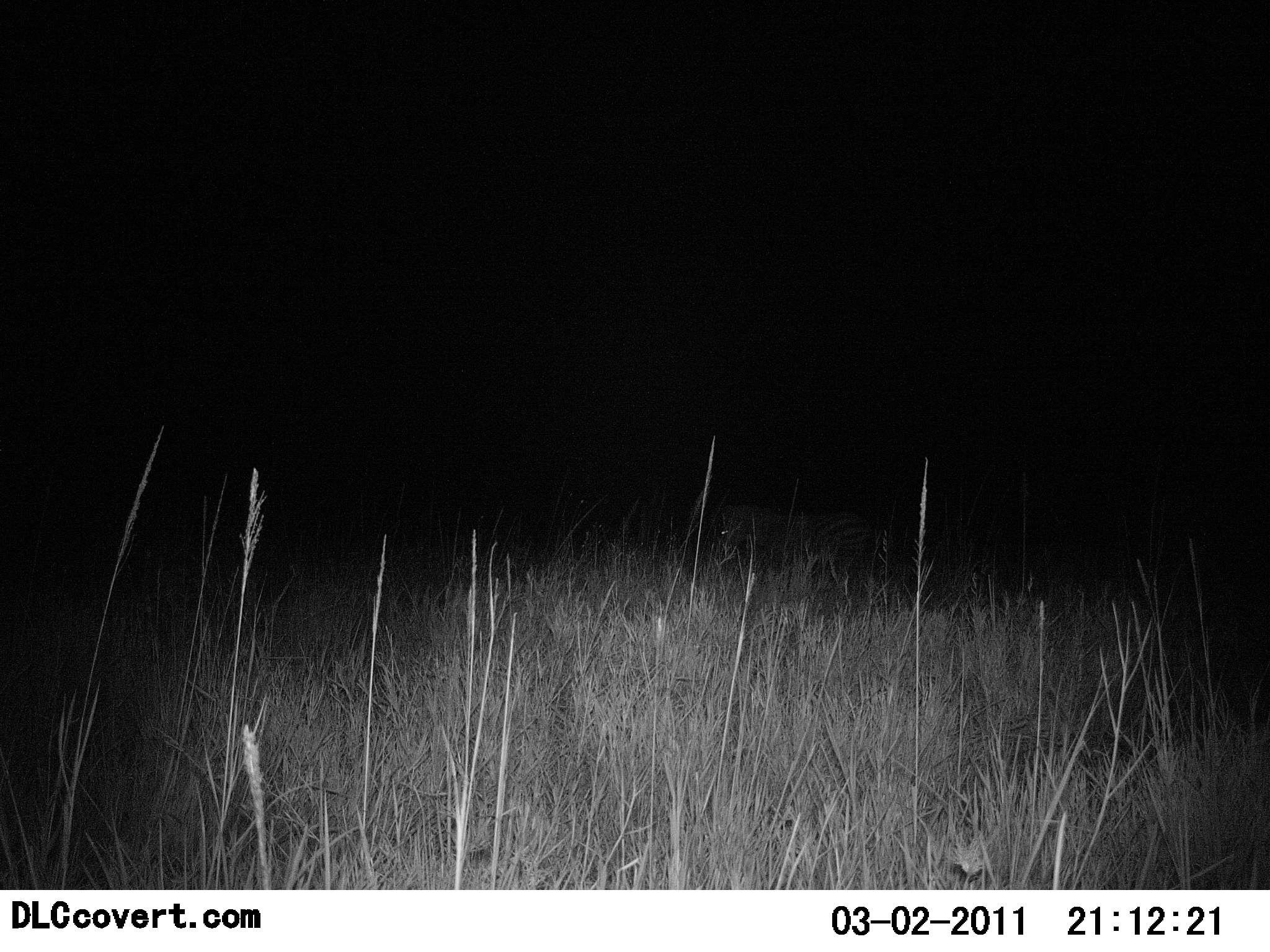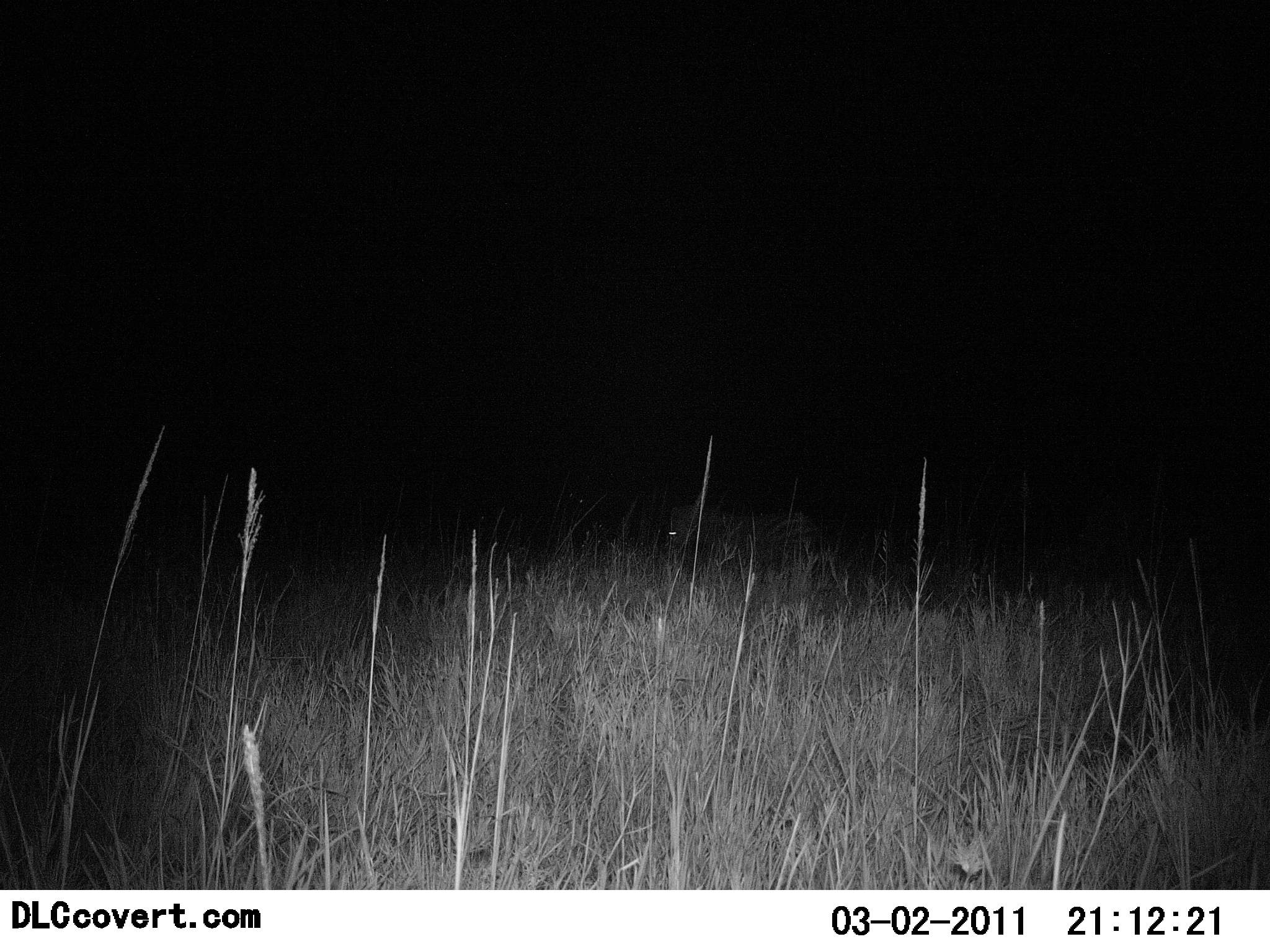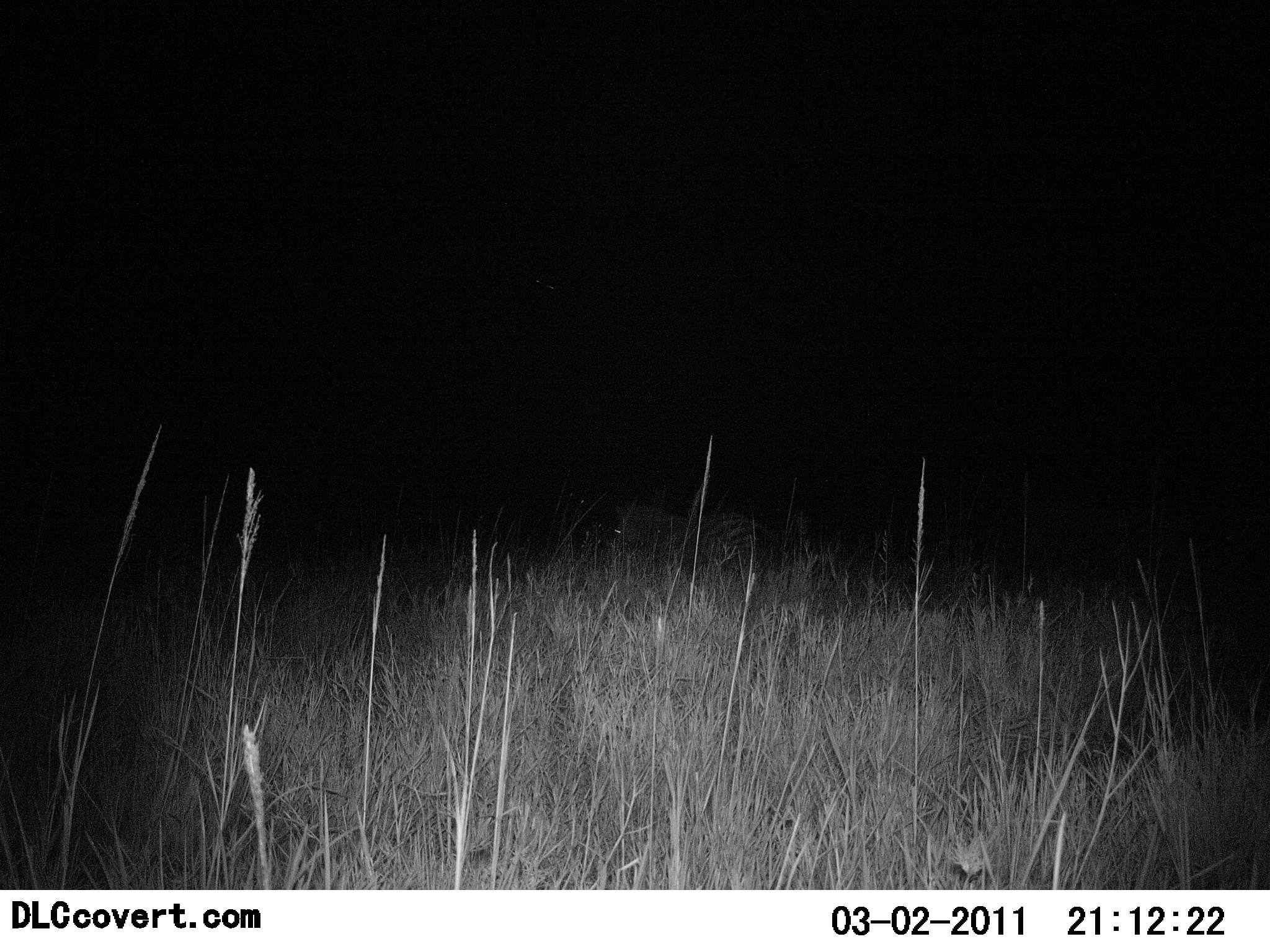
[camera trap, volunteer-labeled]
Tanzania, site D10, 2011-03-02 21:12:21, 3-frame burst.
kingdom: Animalia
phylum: Chordata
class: Mammalia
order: Perissodactyla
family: Equidae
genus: Equus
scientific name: Equus quagga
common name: plains zebra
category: zebra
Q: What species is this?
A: Zebra (plains zebra) (Equus quagga).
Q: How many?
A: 1.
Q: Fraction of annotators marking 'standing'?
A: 8%.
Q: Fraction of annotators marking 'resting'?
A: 0%.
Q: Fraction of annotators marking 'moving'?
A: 100%.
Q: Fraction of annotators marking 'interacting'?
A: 0%.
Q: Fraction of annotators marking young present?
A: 0%.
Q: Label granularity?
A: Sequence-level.